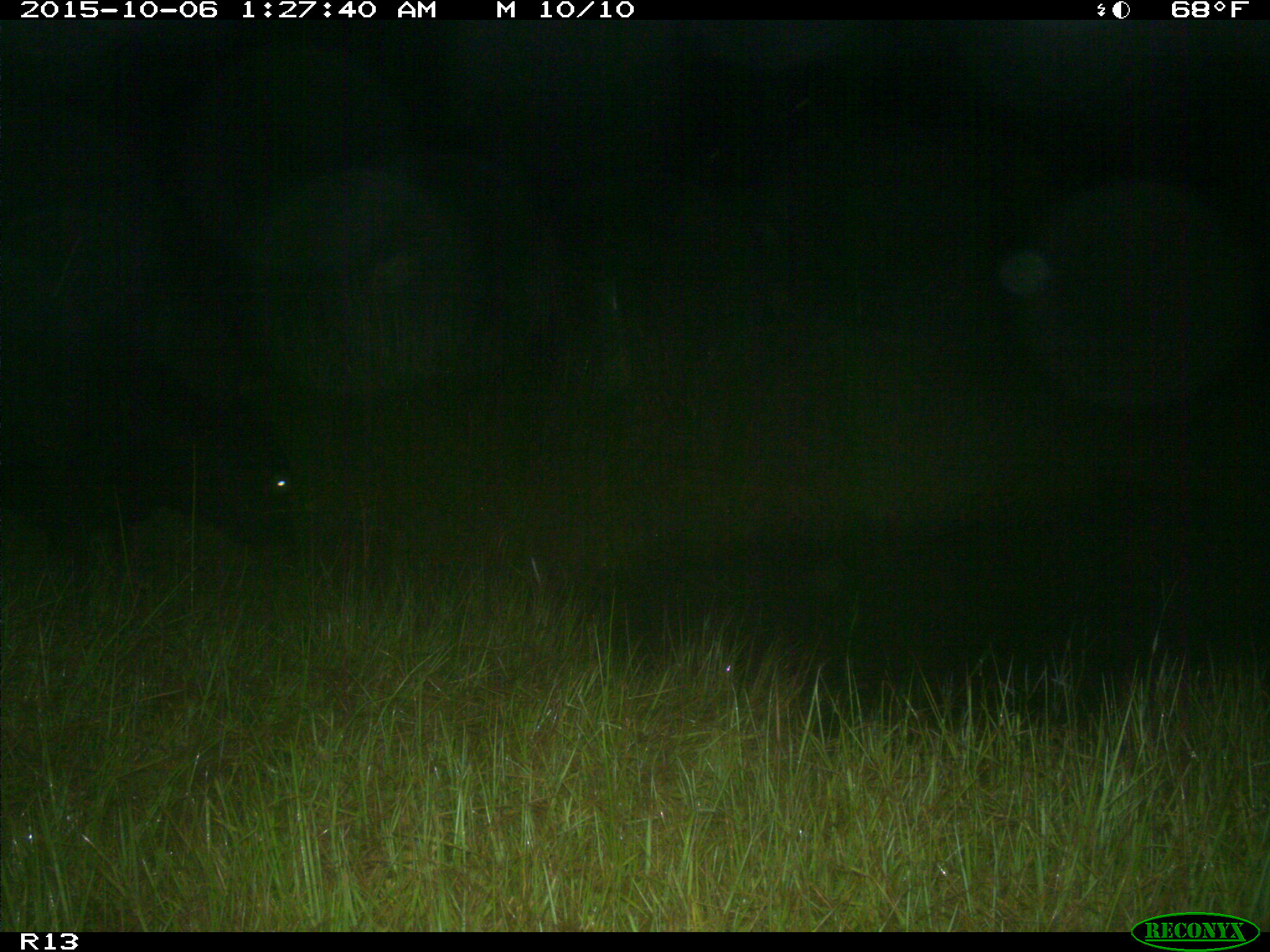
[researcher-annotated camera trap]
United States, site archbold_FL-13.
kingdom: Animalia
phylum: Chordata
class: Mammalia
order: Artiodactyla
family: Bovidae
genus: Bos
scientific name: Bos taurus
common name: domestic cow